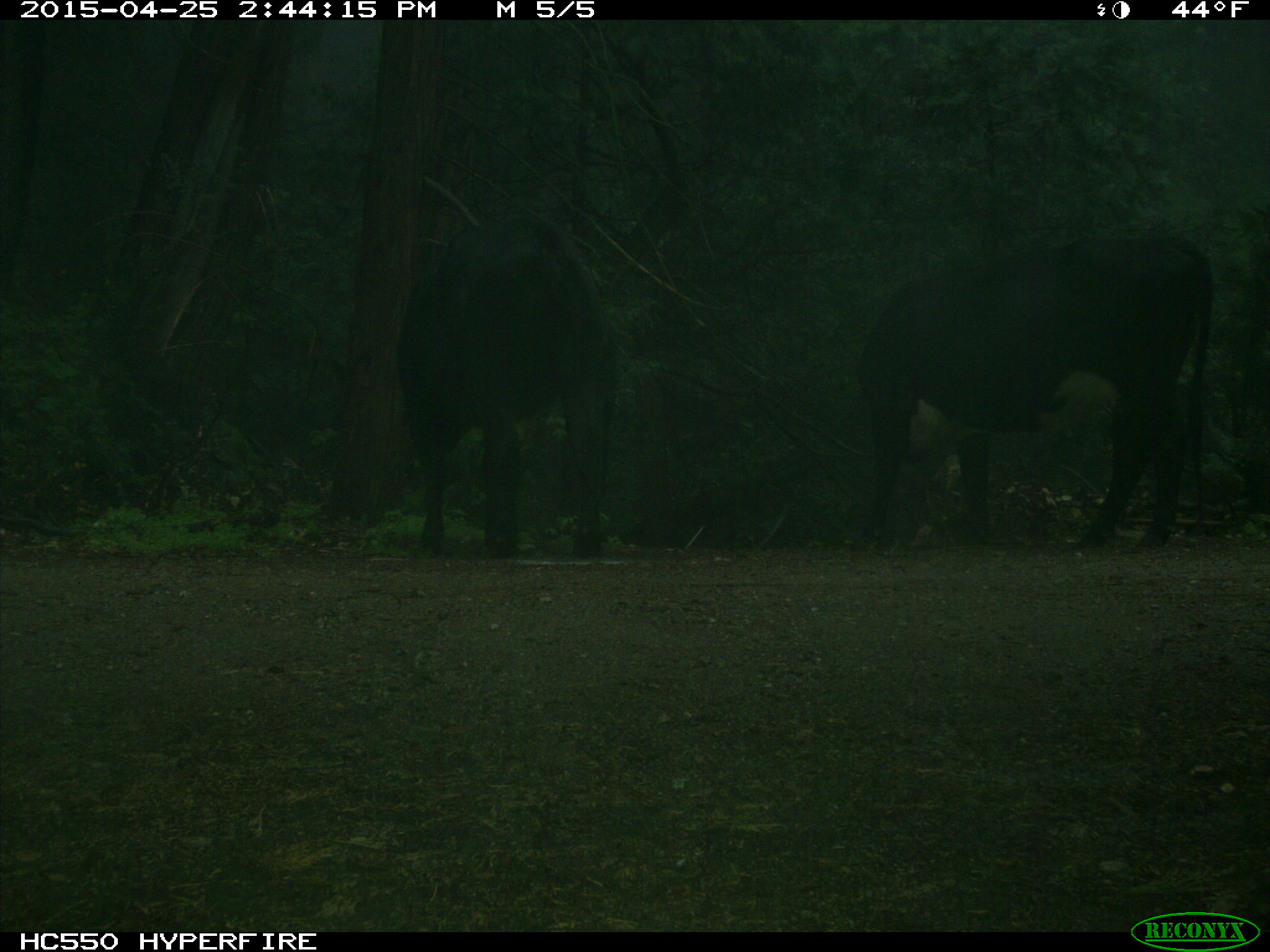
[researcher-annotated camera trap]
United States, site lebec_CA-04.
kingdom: Animalia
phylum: Chordata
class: Mammalia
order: Artiodactyla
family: Bovidae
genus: Bos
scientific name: Bos taurus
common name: domestic cow